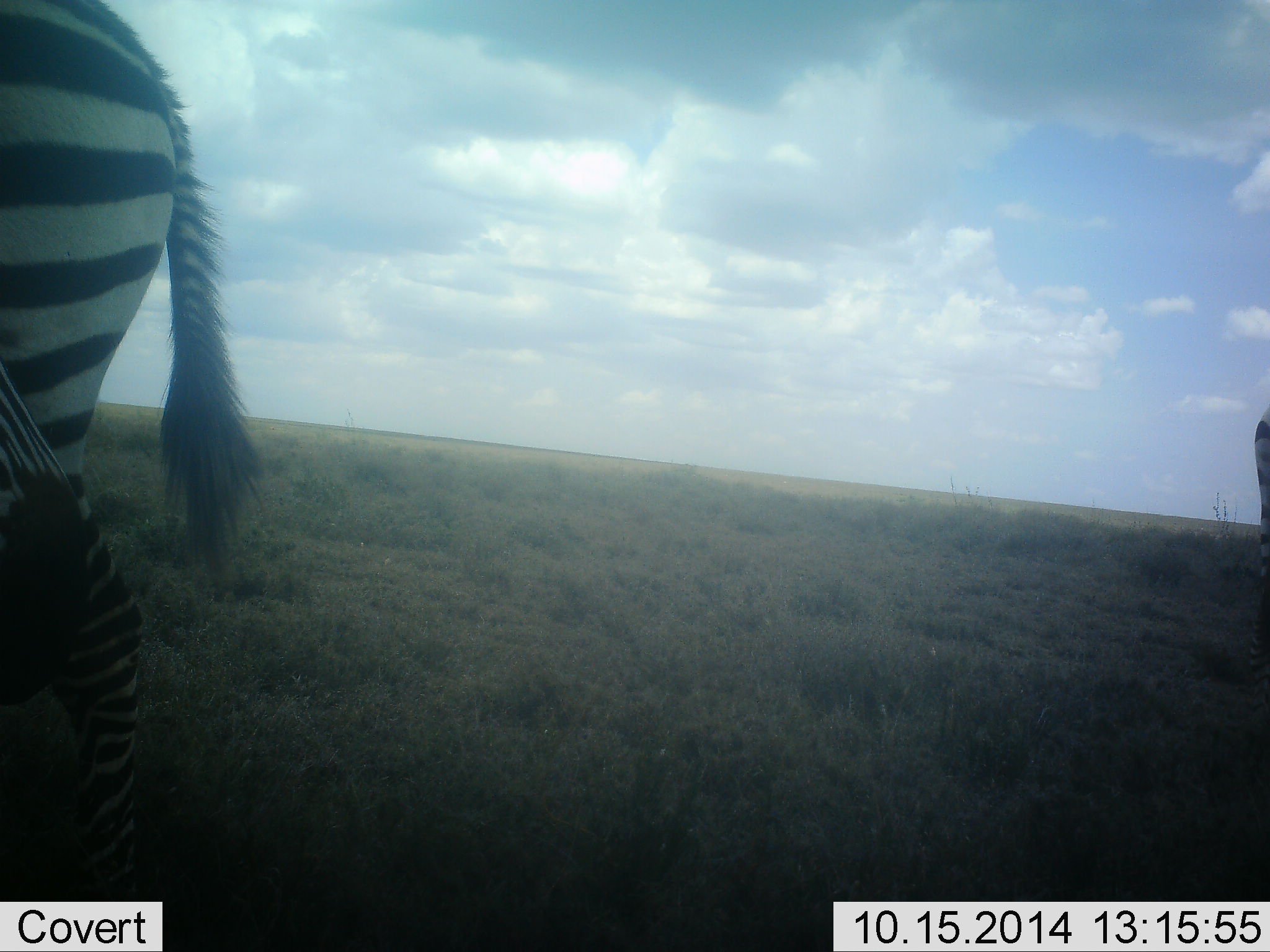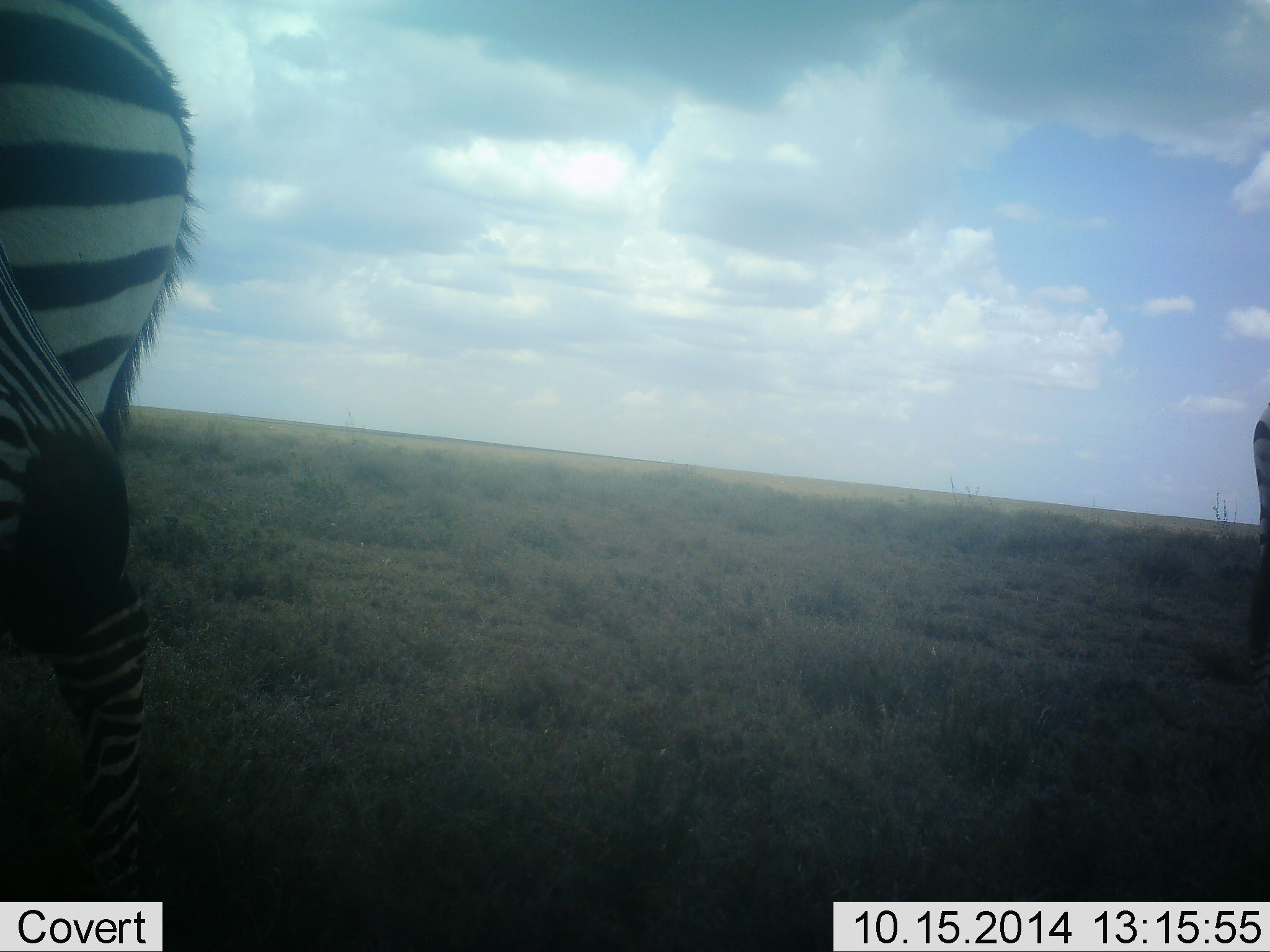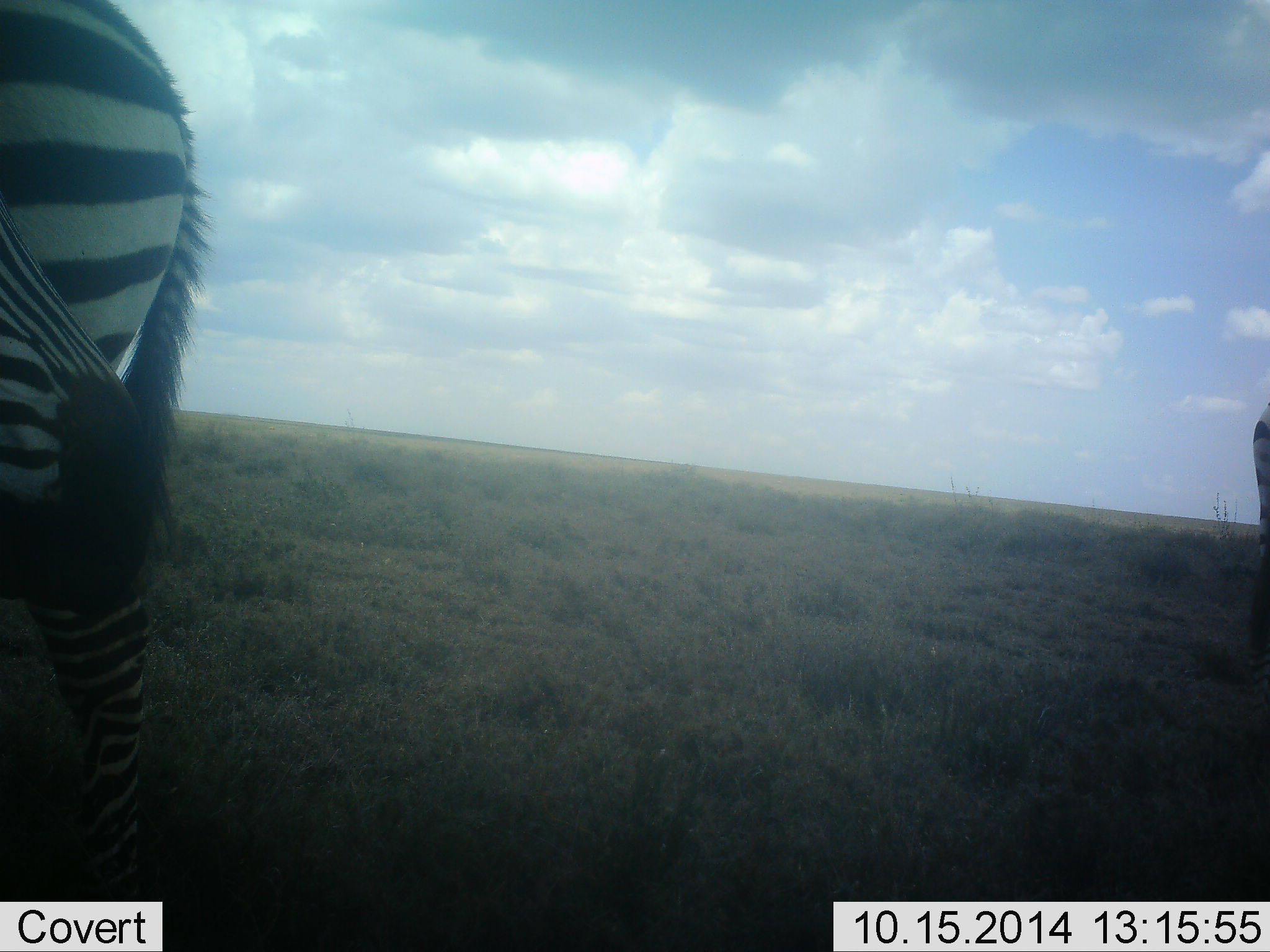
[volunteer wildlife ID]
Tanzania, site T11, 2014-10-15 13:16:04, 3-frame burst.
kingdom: Animalia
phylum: Chordata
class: Mammalia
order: Perissodactyla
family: Equidae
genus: Equus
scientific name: Equus quagga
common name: plains zebra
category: zebra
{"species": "zebra (plains zebra) (Equus quagga)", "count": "2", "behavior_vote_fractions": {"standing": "80%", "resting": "0%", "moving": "20%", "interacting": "0%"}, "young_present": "0%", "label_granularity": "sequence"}